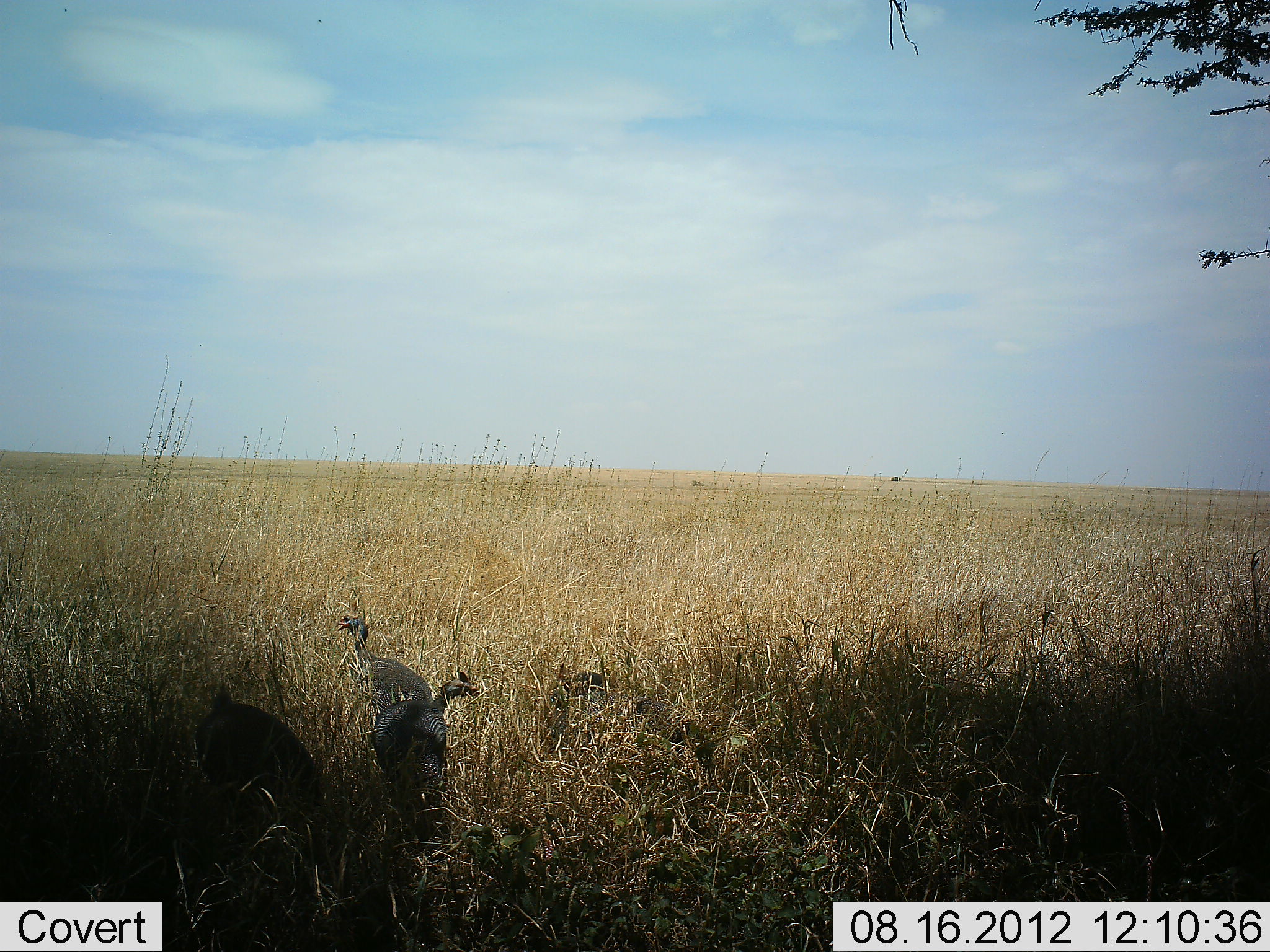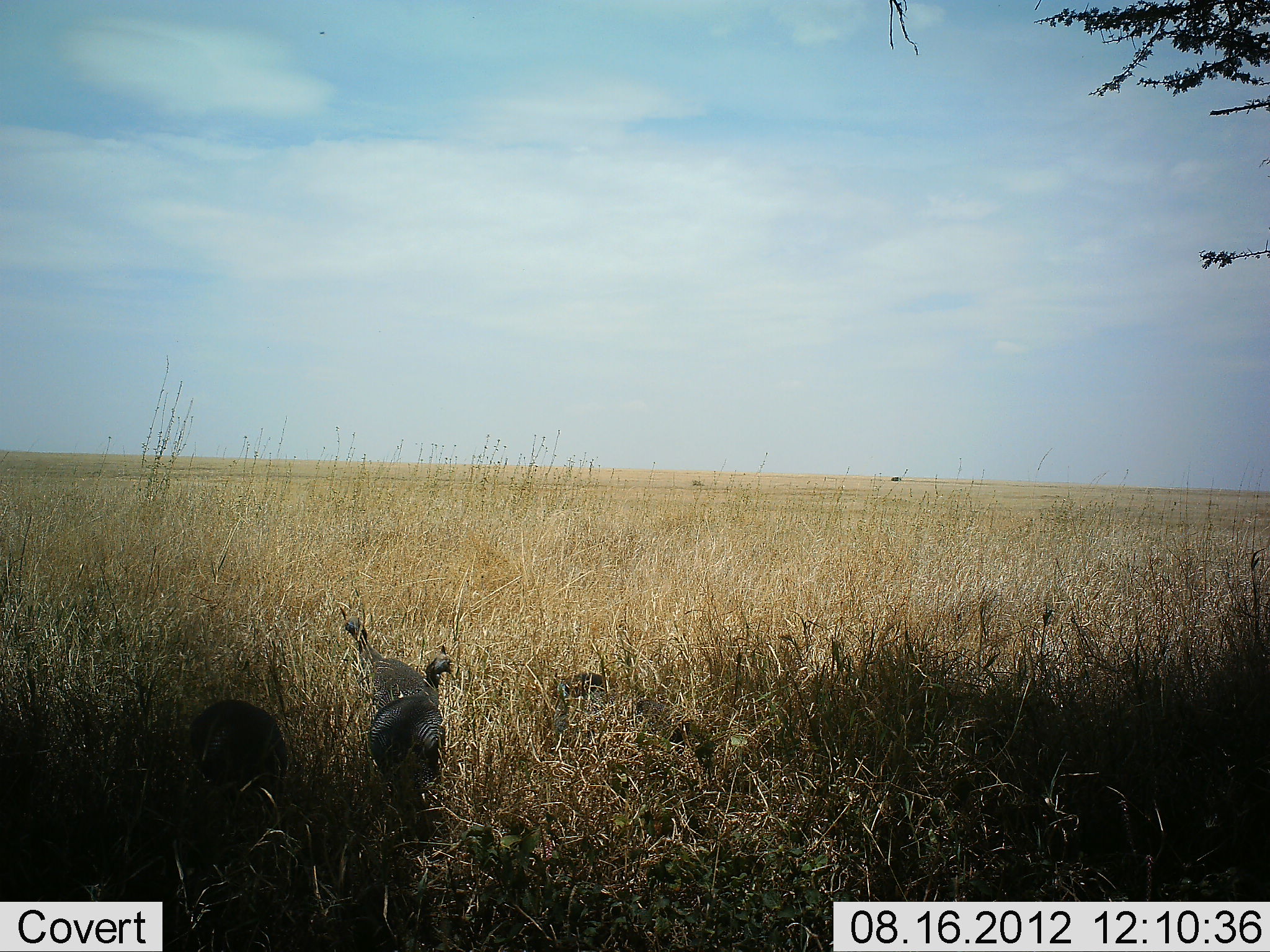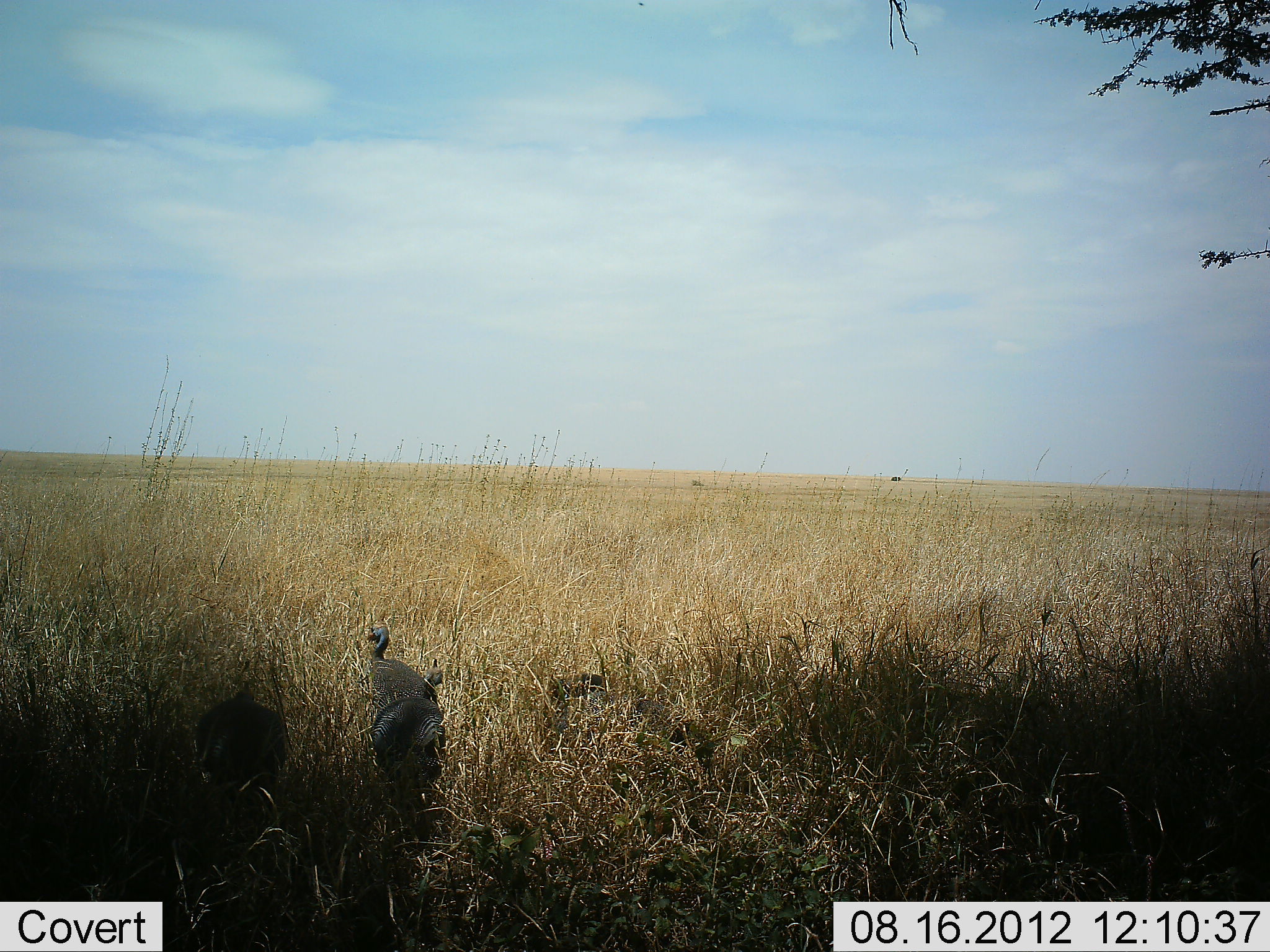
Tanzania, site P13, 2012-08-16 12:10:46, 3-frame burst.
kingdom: Animalia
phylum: Chordata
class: Aves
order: Galliformes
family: Numididae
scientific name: Numididae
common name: guinea fowl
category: guineafowl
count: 4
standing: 70%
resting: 10%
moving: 10%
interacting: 0%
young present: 0%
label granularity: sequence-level